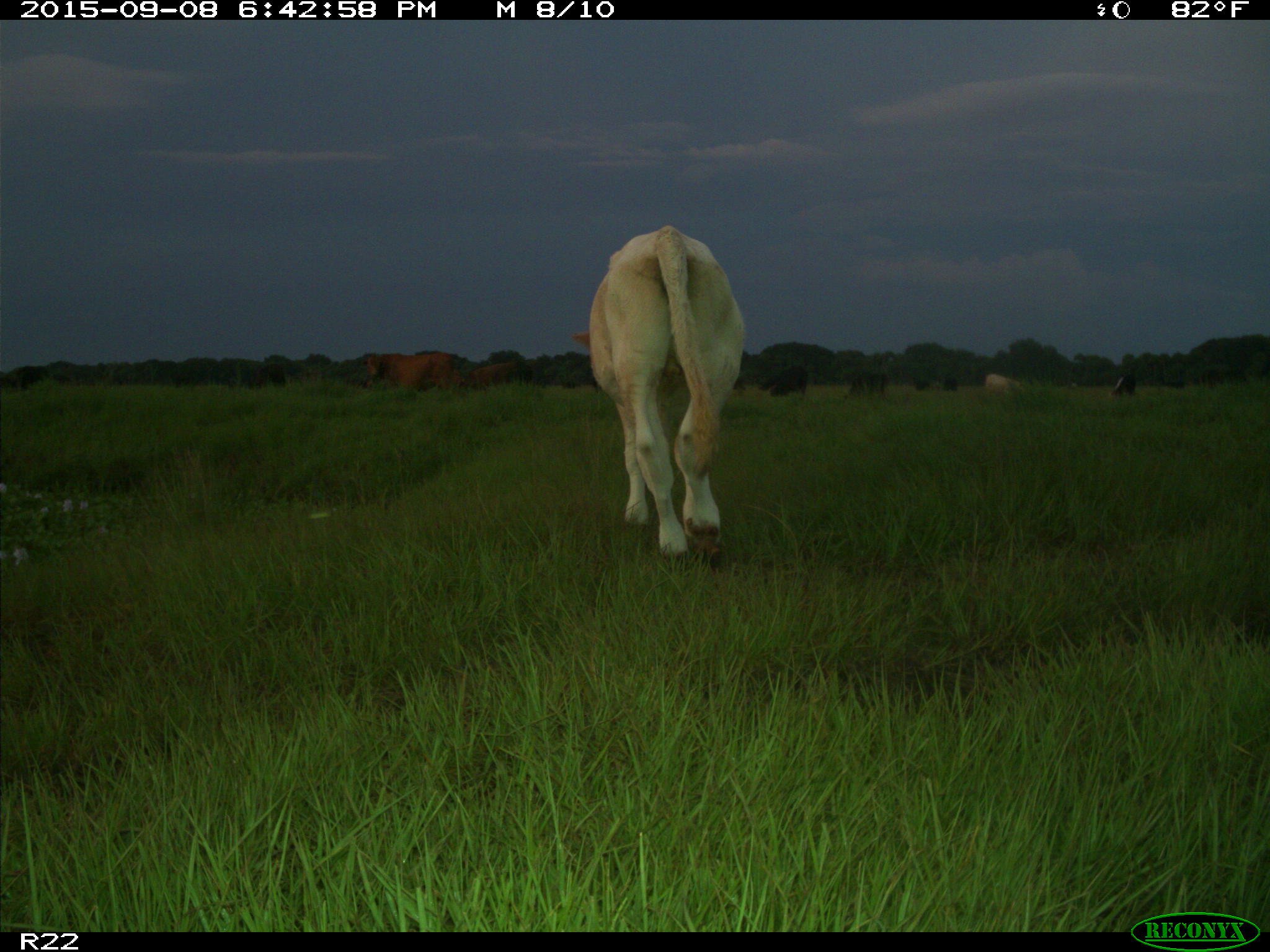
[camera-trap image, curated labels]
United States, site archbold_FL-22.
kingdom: Animalia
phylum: Chordata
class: Mammalia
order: Artiodactyla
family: Bovidae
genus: Bos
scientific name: Bos taurus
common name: domestic cow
Bos taurus (domestic cow).